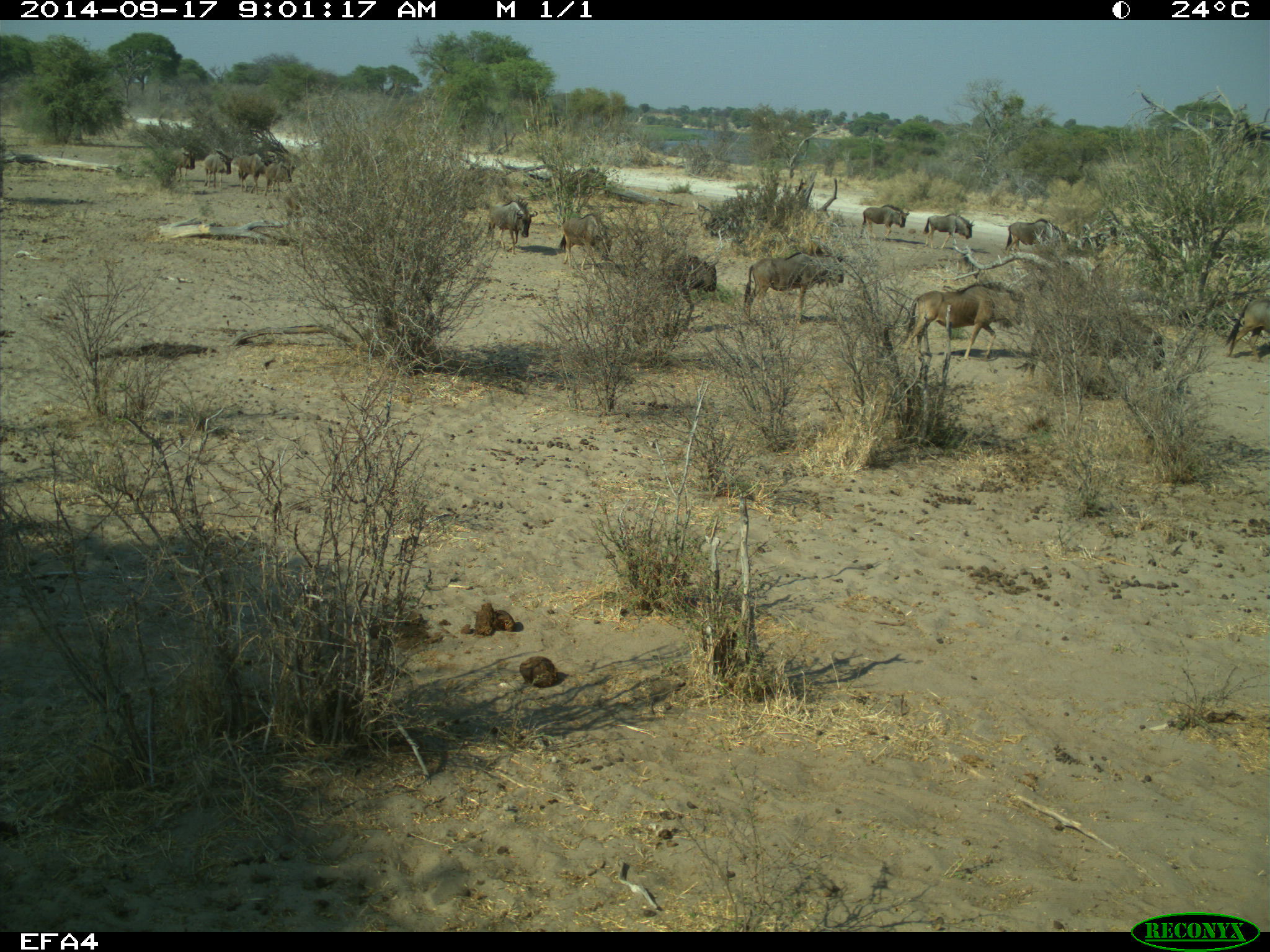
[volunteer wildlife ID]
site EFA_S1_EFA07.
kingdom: Animalia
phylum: Chordata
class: Mammalia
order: Artiodactyla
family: Bovidae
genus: Connochaetes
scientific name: Connochaetes taurinus taurinus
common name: blue wildebeest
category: wildebeestblue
Wildebeestblue (blue wildebeest) (Connochaetes taurinus taurinus), count 11-50. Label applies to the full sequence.